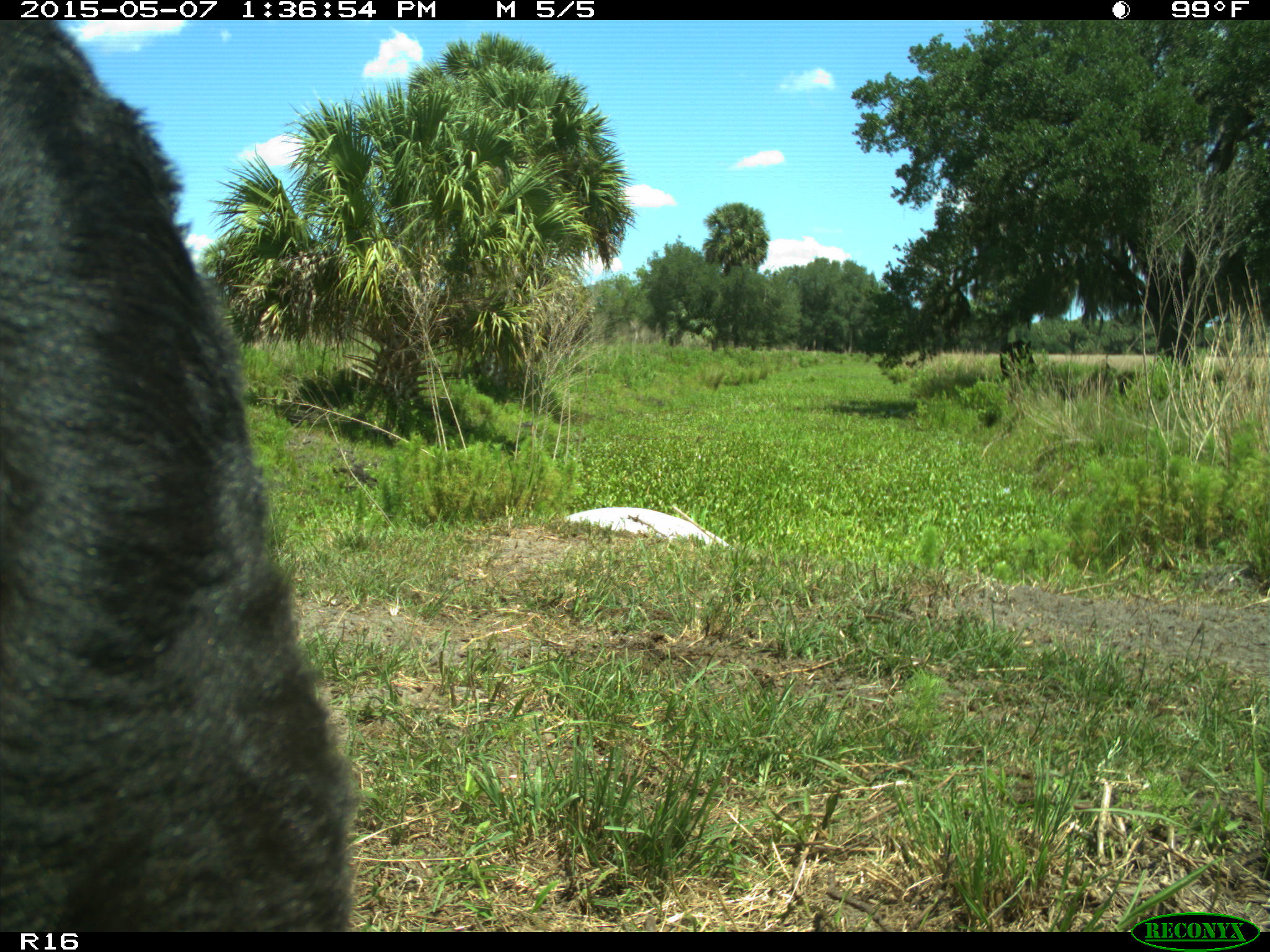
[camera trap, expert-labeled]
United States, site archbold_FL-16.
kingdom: Animalia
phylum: Chordata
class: Mammalia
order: Artiodactyla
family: Bovidae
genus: Bos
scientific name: Bos taurus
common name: domestic cow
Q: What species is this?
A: Bos taurus (domestic cow).